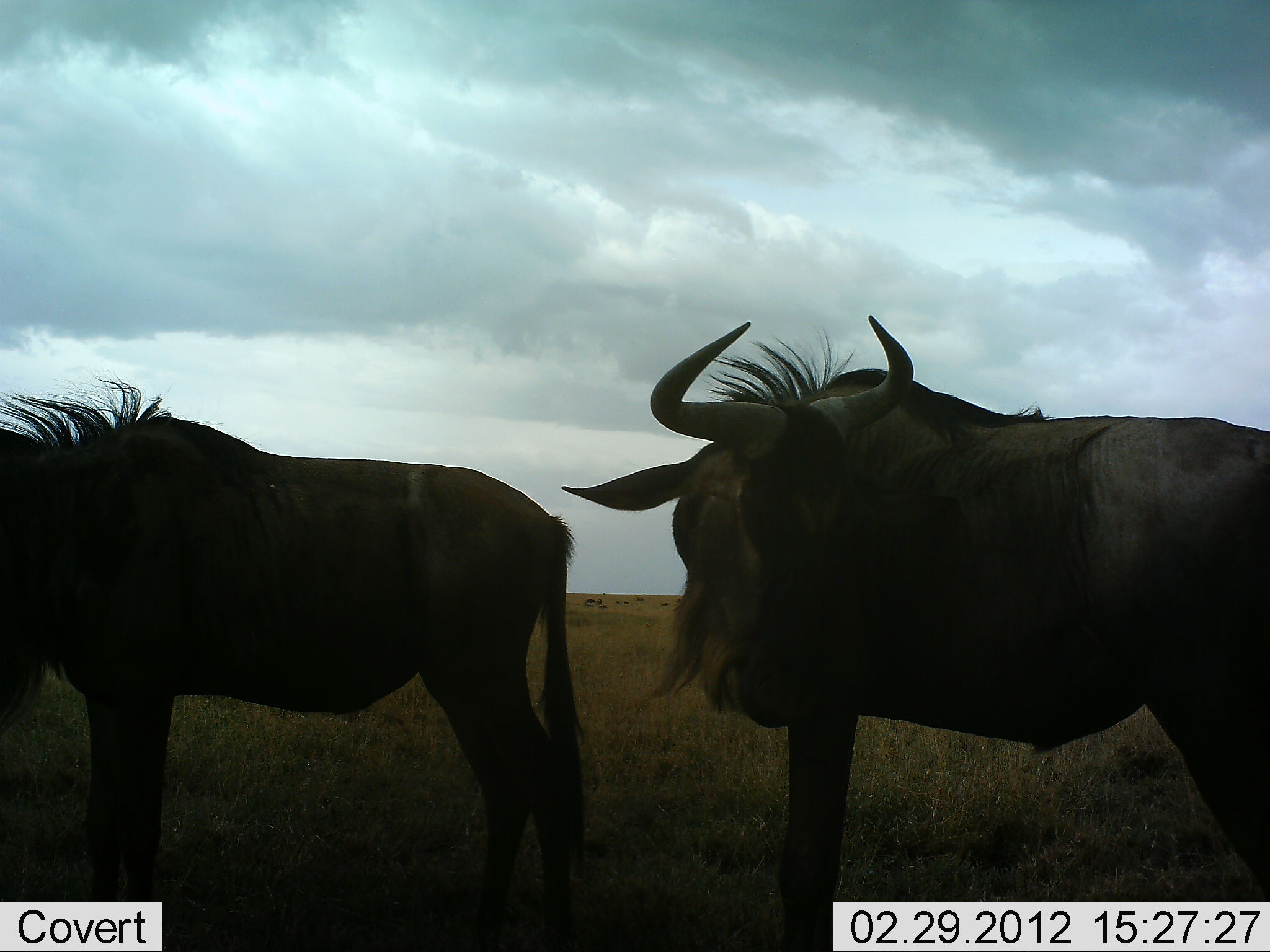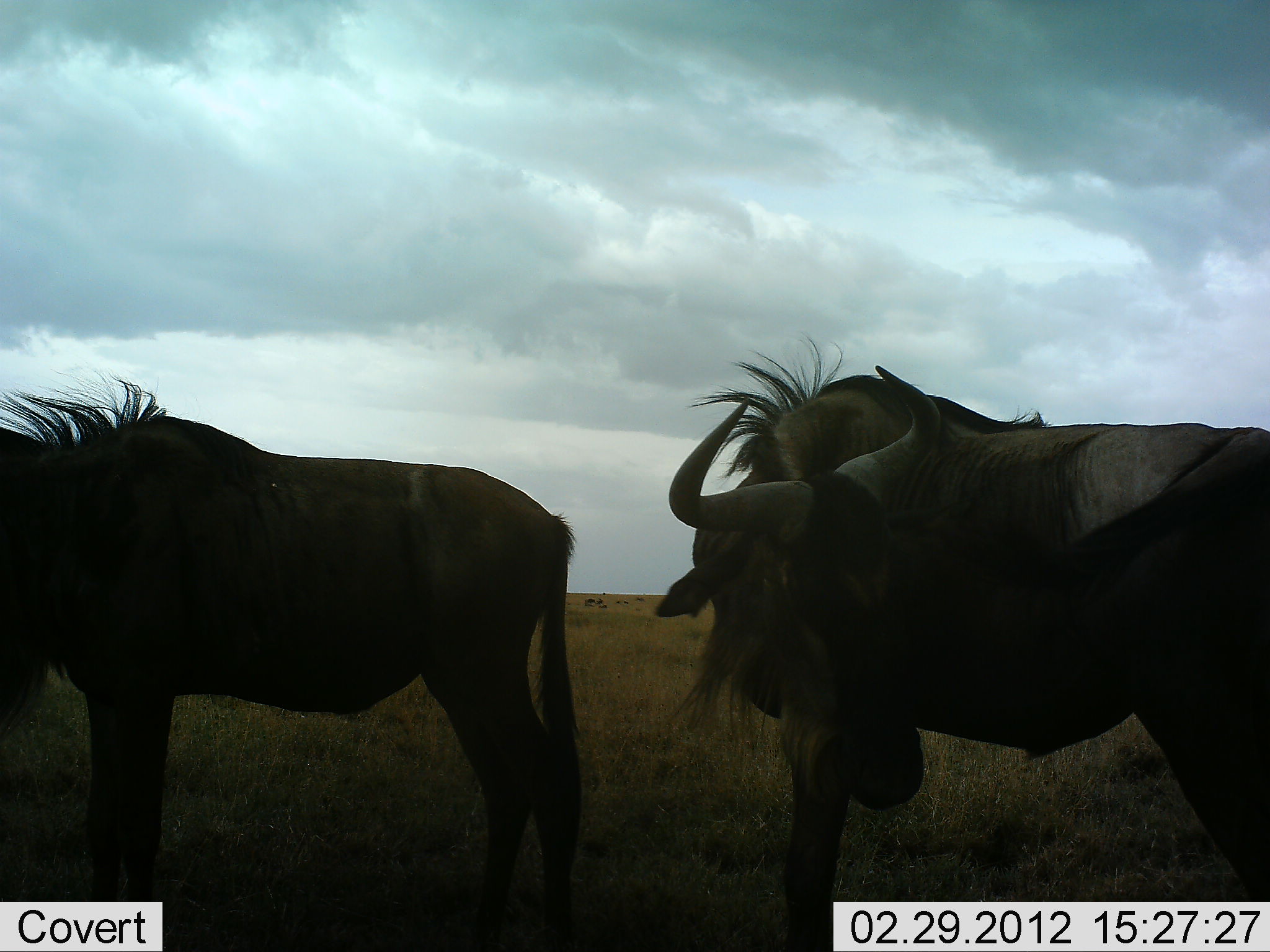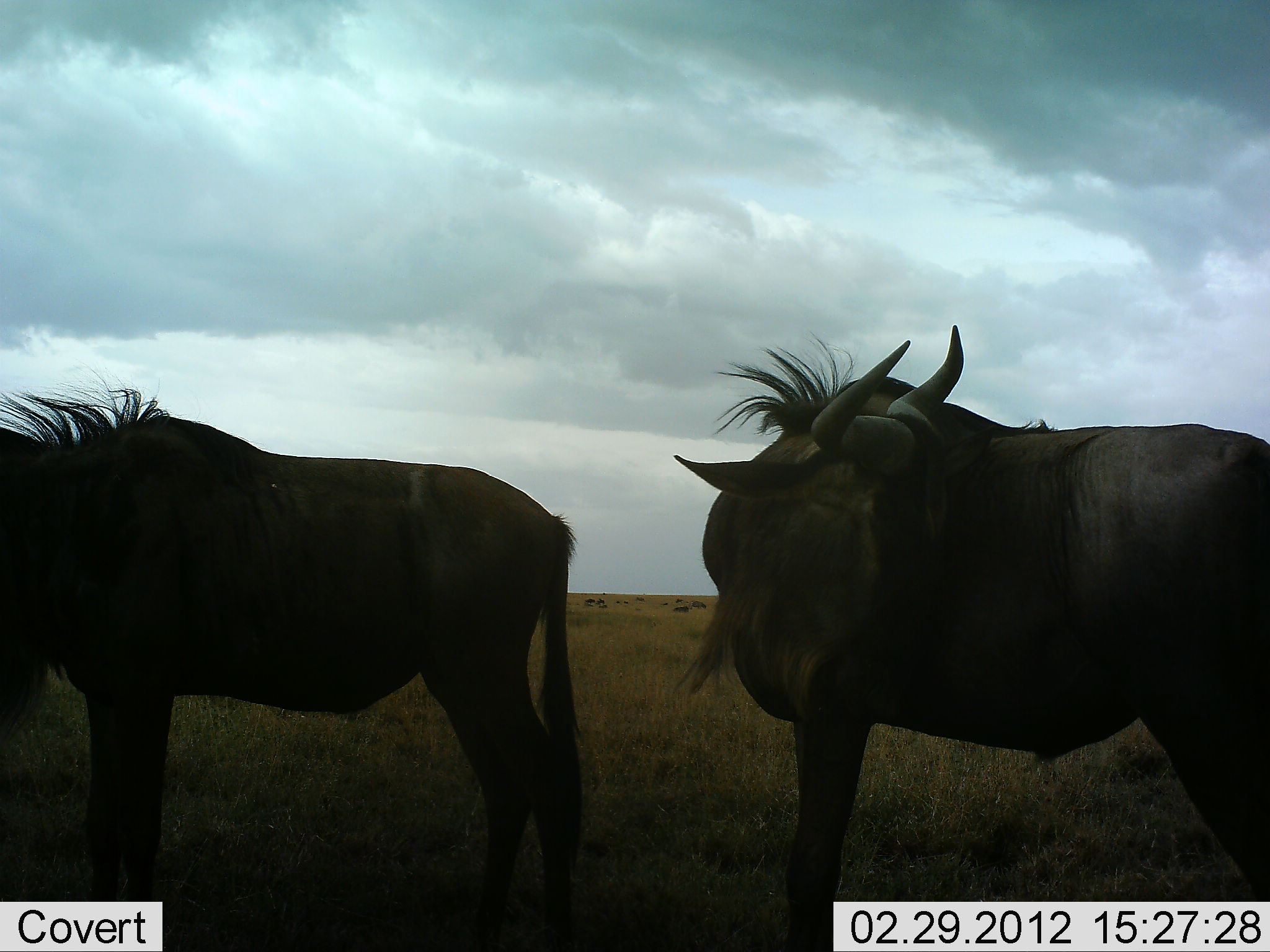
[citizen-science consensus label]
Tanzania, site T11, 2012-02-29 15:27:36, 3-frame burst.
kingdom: Animalia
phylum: Chordata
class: Mammalia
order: Artiodactyla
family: Bovidae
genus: Connochaetes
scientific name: Connochaetes taurinus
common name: blue wildebeest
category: wildebeest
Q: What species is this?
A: Wildebeest (blue wildebeest) (Connochaetes taurinus).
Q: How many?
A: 2.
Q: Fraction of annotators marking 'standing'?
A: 97%.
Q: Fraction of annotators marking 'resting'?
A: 3%.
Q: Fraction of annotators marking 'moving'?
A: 3%.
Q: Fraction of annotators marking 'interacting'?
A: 0%.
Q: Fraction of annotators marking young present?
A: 0%.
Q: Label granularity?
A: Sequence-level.